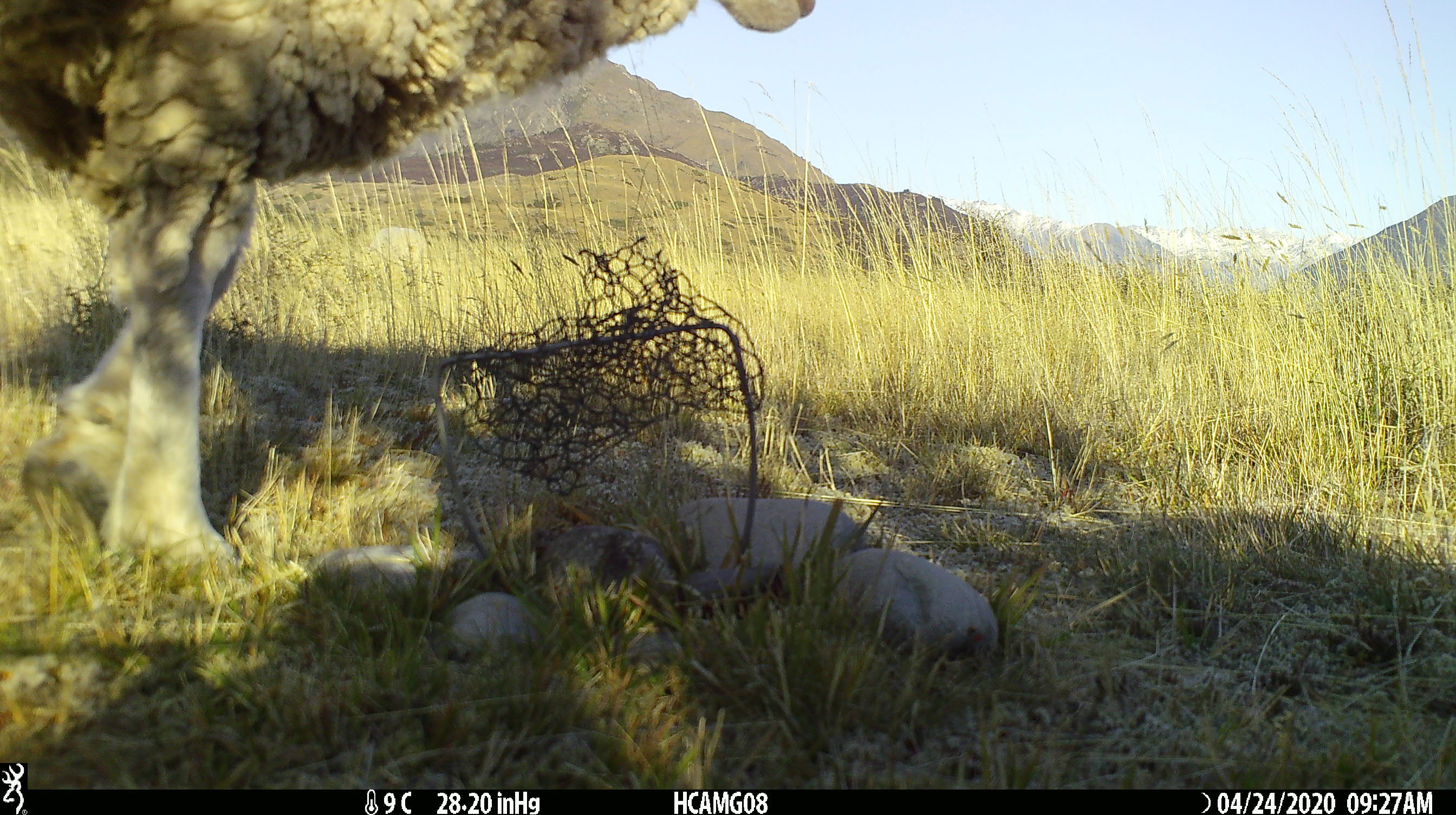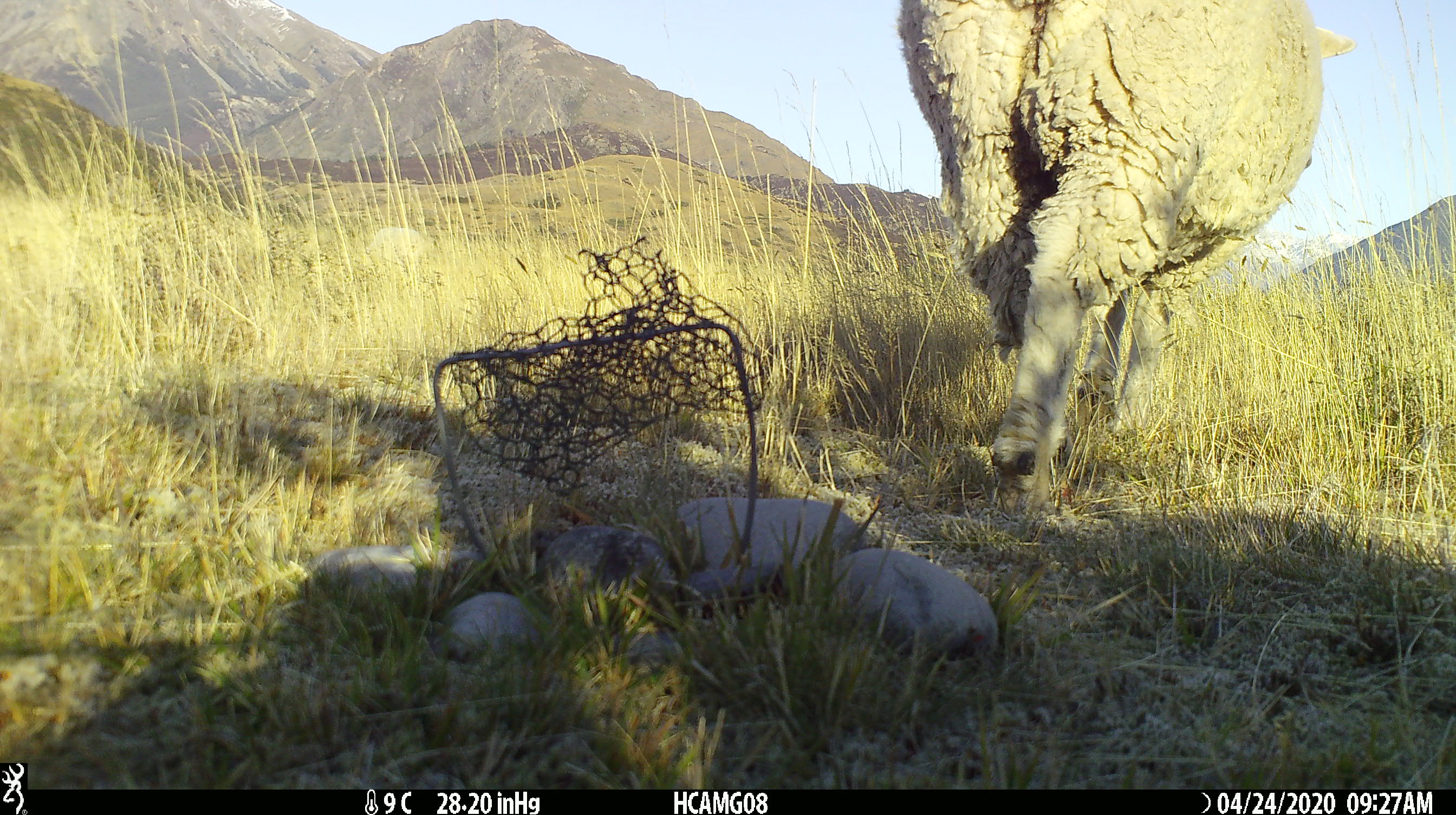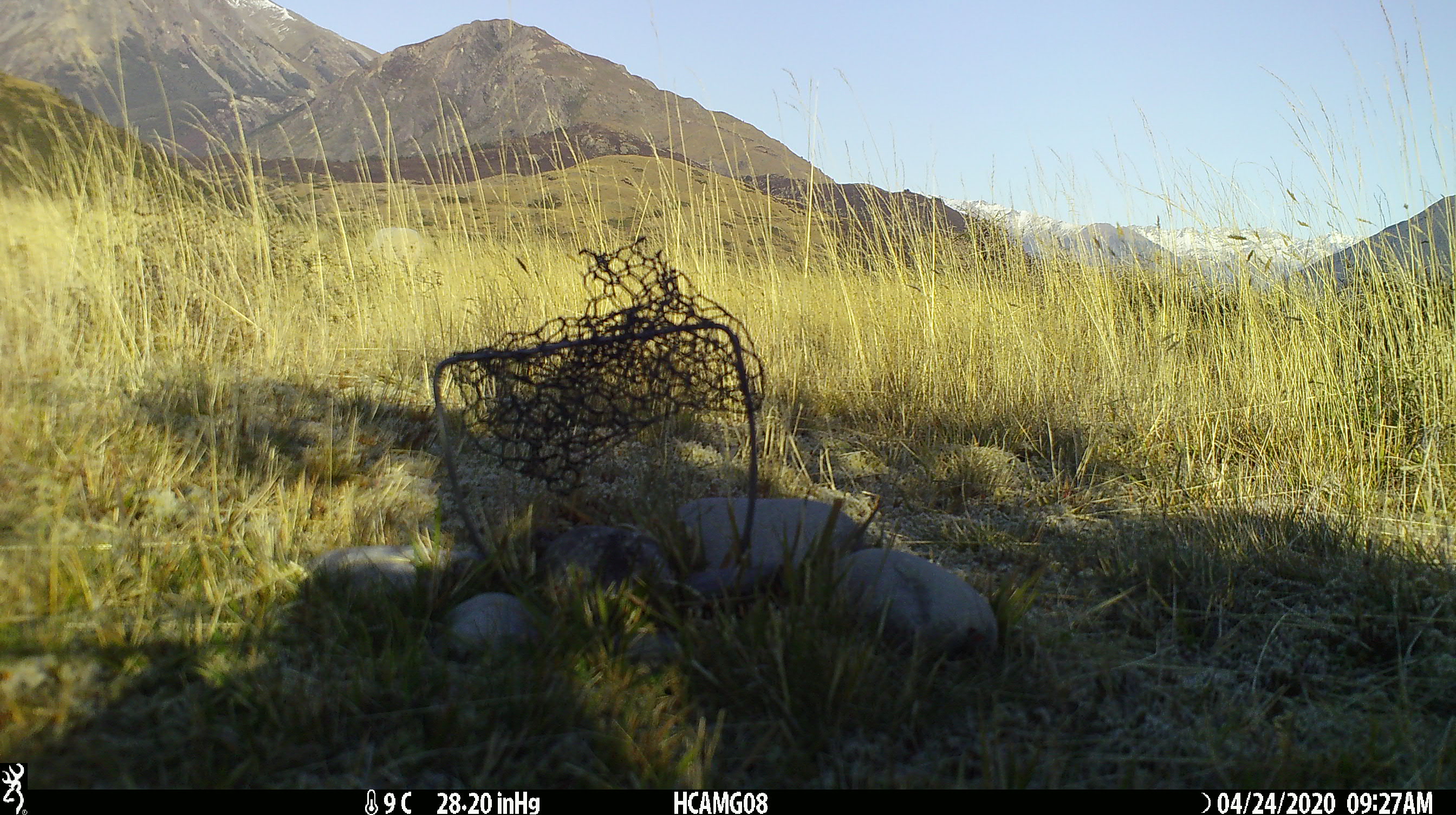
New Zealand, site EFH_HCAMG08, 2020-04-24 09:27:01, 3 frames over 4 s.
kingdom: Animalia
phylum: Chordata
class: Mammalia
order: Artiodactyla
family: Bovidae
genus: Ovis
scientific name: Ovis aries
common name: domestic sheep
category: sheep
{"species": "sheep (domestic sheep) (Ovis aries)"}